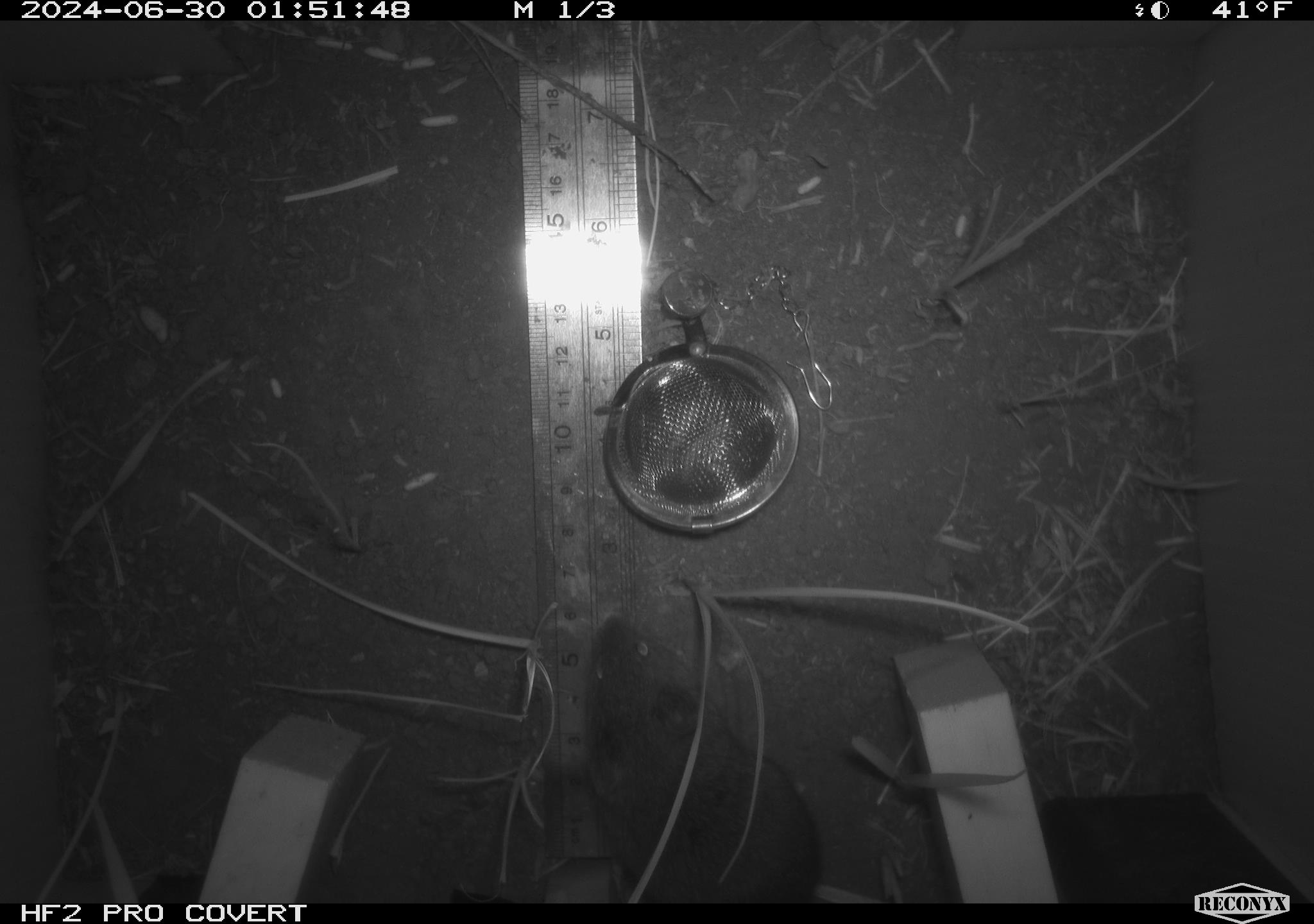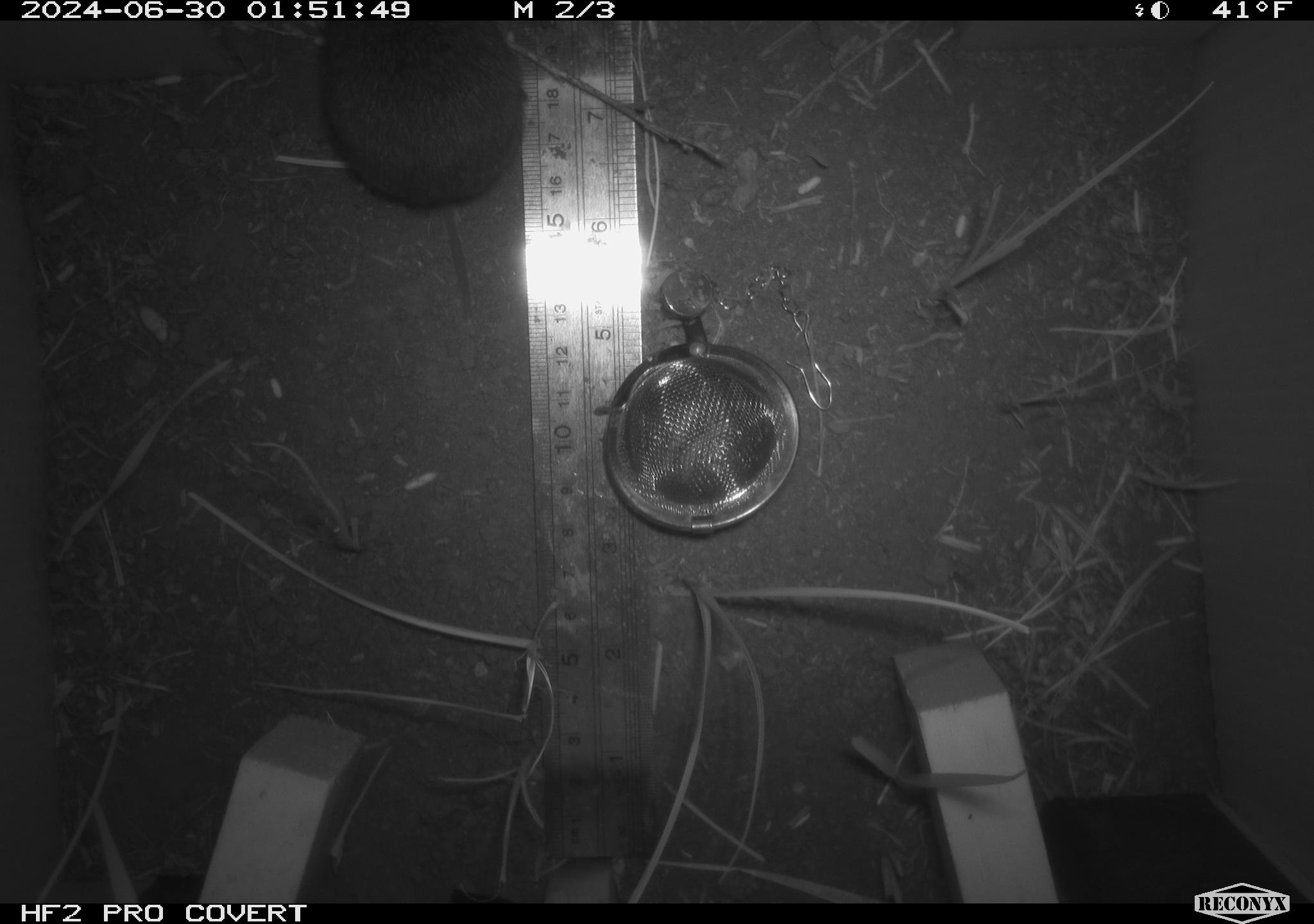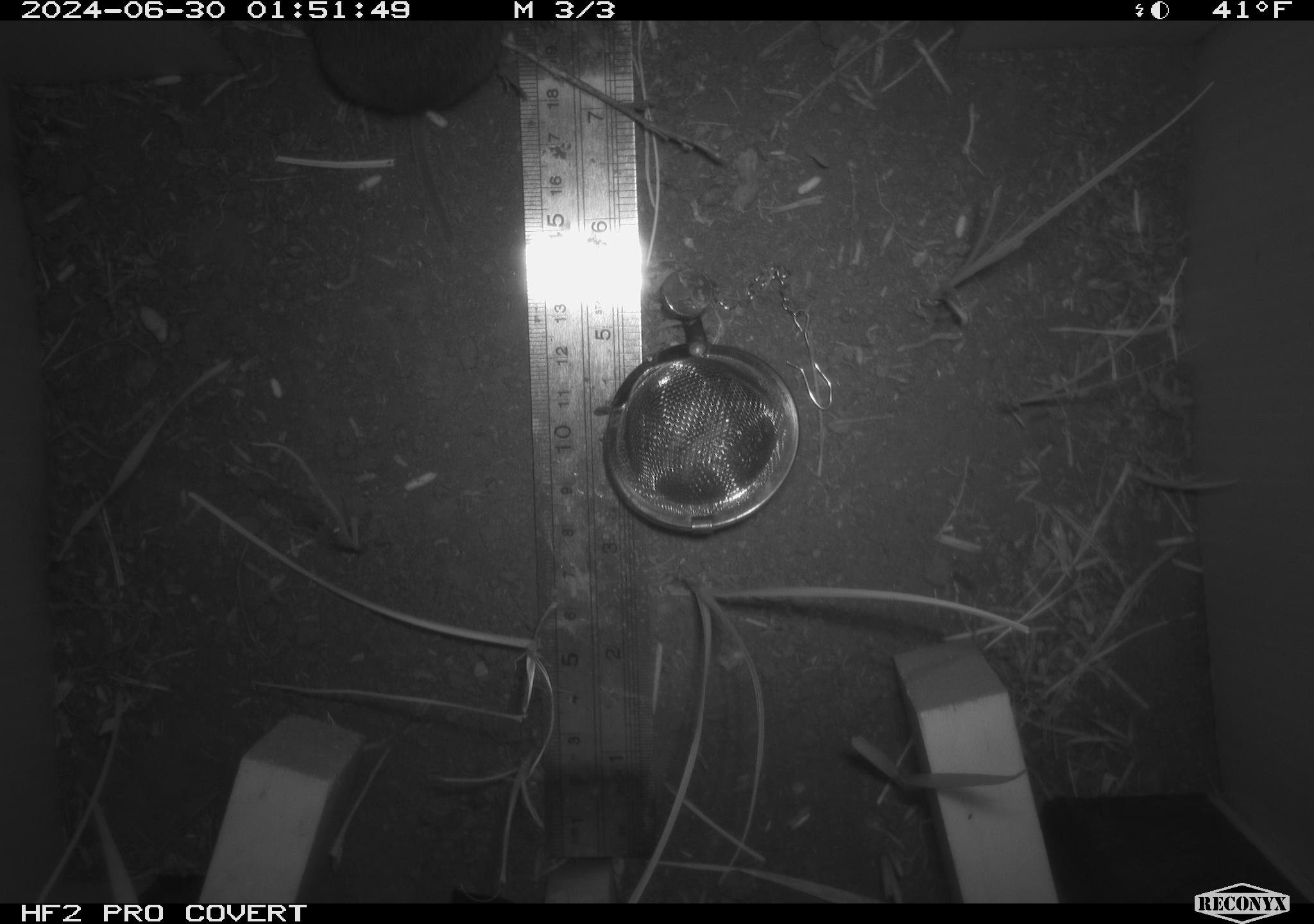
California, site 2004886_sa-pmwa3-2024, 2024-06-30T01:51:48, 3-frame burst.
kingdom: Animalia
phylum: Chordata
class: Mammalia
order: Rodentia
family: Cricetidae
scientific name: Arvicolinae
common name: voles, lemmings, and muskrats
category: arvicolinae subfamily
Arvicolinae subfamily (voles, lemmings, and muskrats) (Arvicolinae).